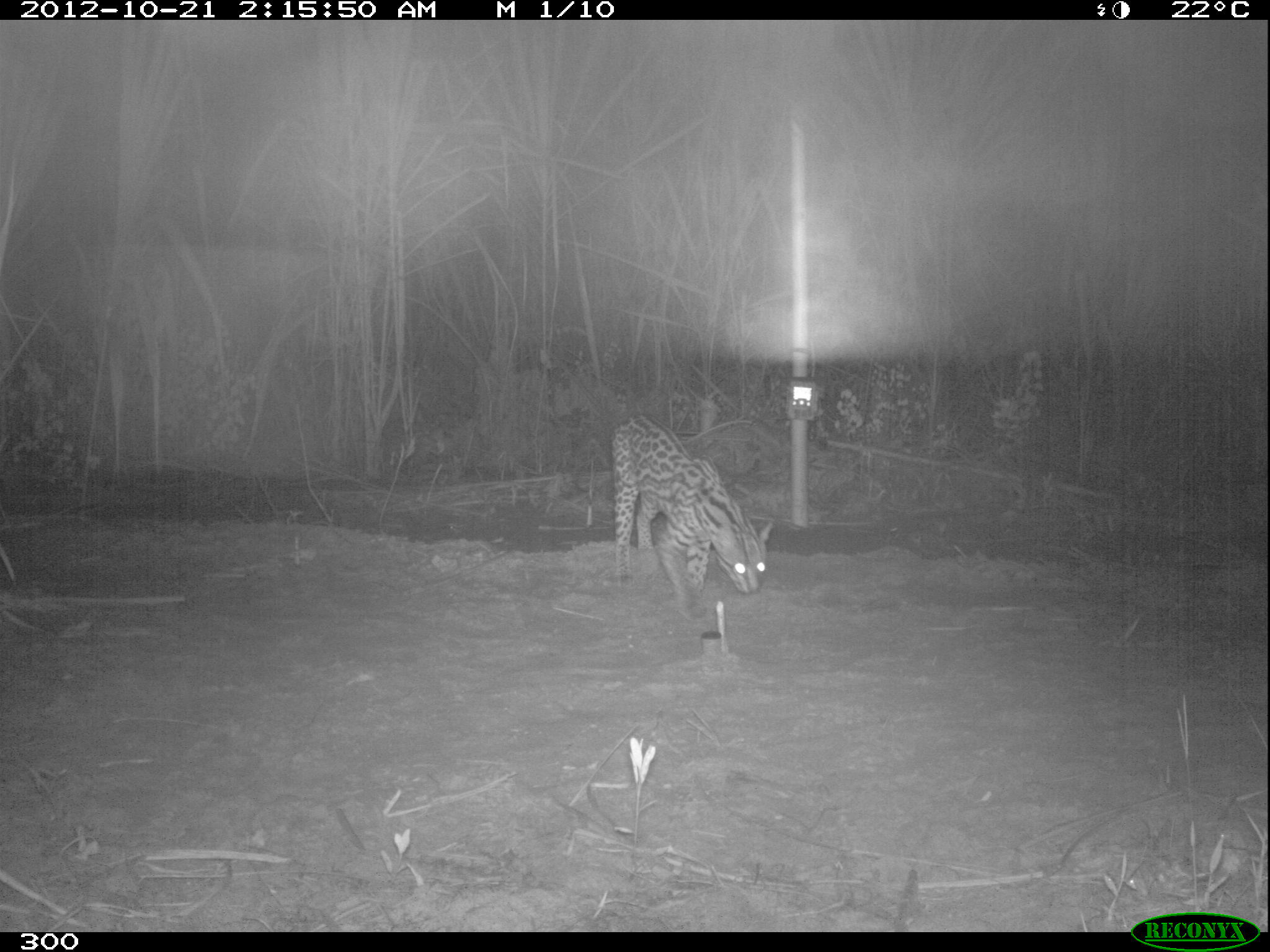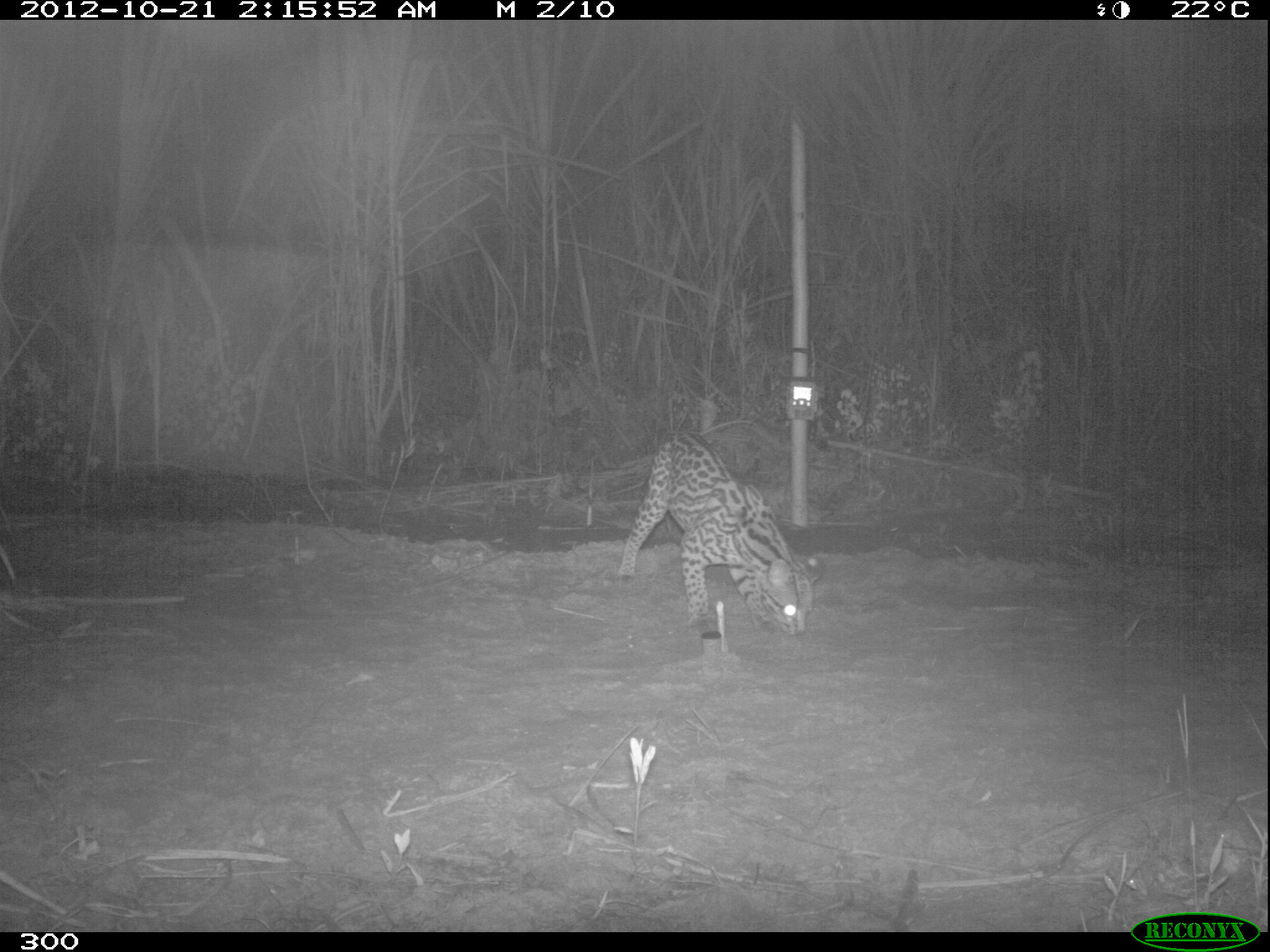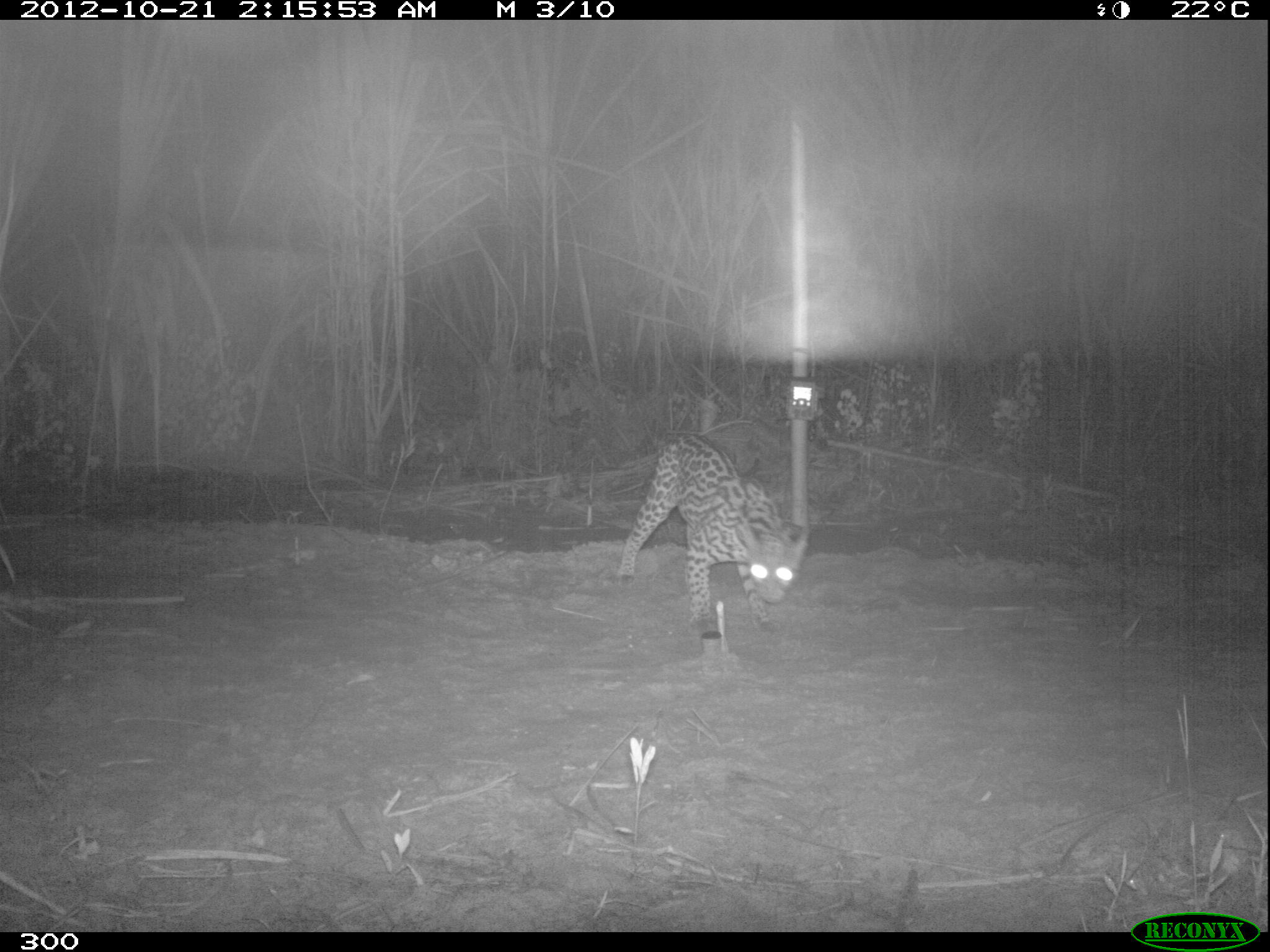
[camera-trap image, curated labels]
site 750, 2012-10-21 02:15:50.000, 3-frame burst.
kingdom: Animalia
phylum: Chordata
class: Mammalia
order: Carnivora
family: Felidae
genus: Leopardus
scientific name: Leopardus pardalis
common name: ocelot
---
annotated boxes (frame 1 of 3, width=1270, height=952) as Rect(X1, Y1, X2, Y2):
leopardus pardalis: Rect(610, 413, 773, 619)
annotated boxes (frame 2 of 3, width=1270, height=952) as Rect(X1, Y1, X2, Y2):
leopardus pardalis: Rect(615, 431, 823, 634)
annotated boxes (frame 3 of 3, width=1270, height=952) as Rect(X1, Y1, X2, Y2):
leopardus pardalis: Rect(616, 431, 808, 631)